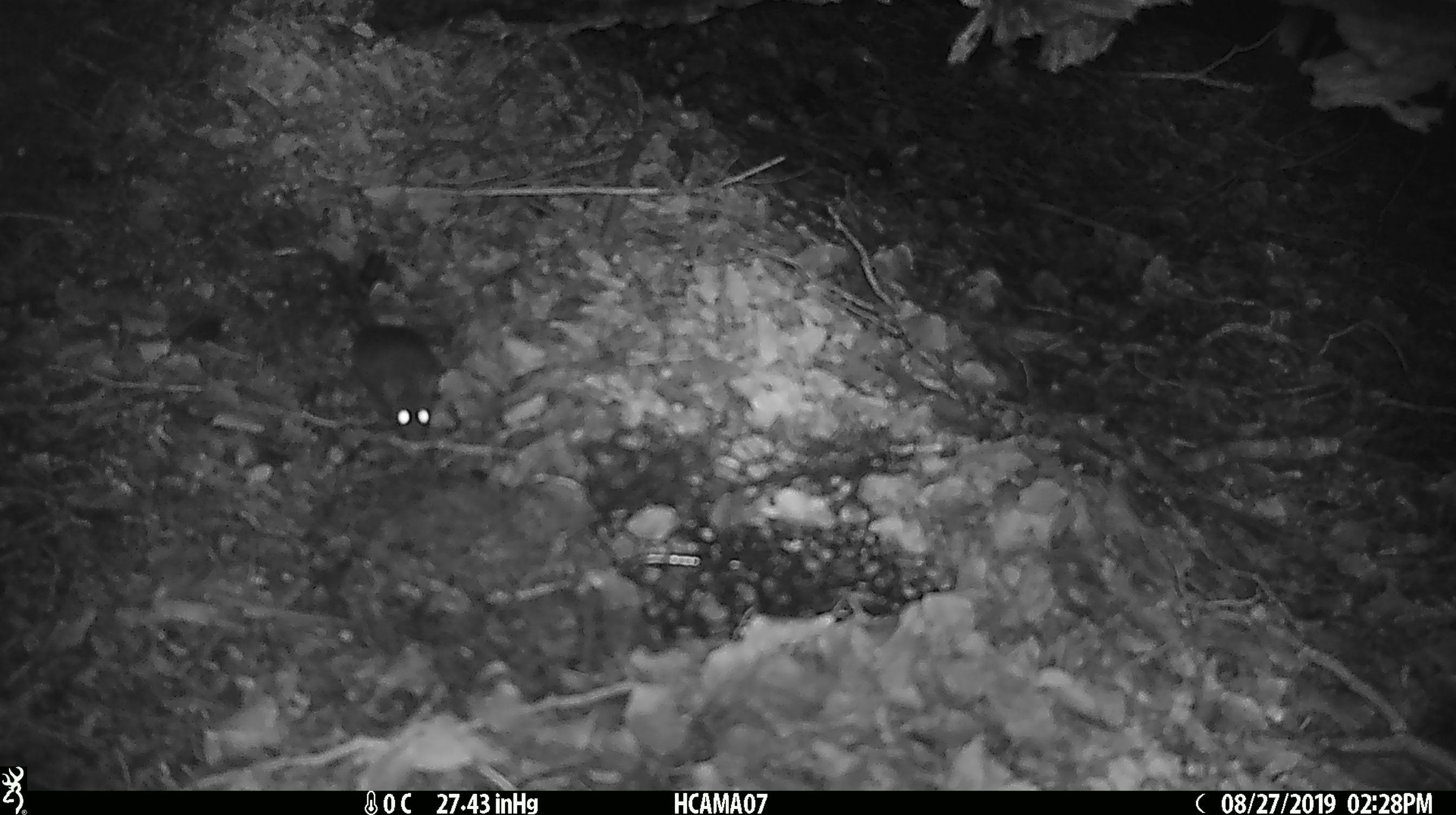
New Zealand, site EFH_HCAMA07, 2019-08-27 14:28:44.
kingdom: Animalia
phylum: Chordata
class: Mammalia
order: Rodentia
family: Muridae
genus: Mus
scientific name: Mus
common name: mouse